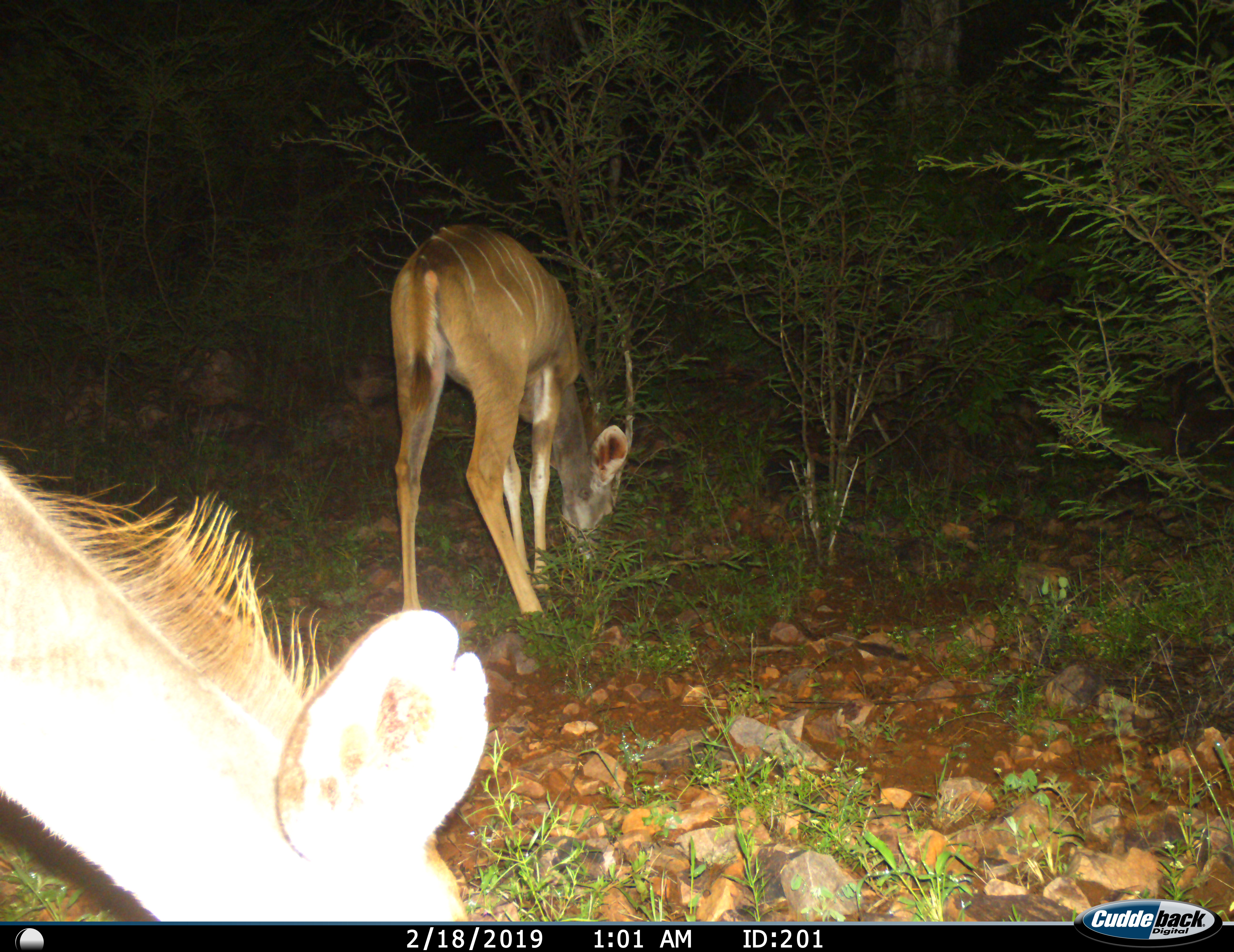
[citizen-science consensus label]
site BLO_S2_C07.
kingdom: Animalia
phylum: Chordata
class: Mammalia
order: Artiodactyla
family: Bovidae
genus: Tragelaphus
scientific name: Tragelaphus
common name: kudu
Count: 2.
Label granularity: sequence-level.